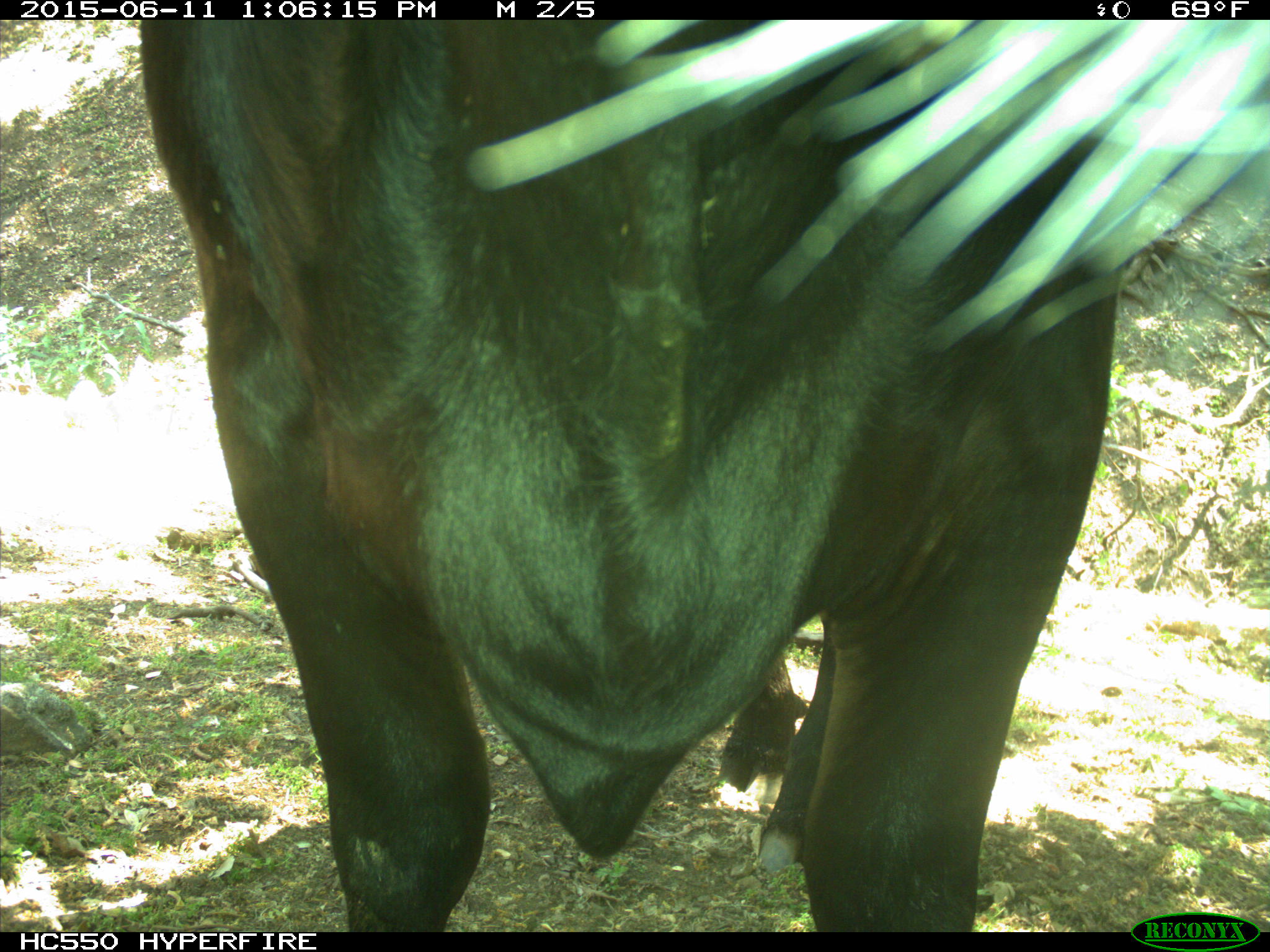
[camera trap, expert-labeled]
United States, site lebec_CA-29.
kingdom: Animalia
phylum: Chordata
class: Mammalia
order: Artiodactyla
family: Bovidae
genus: Bos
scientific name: Bos taurus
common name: domestic cow